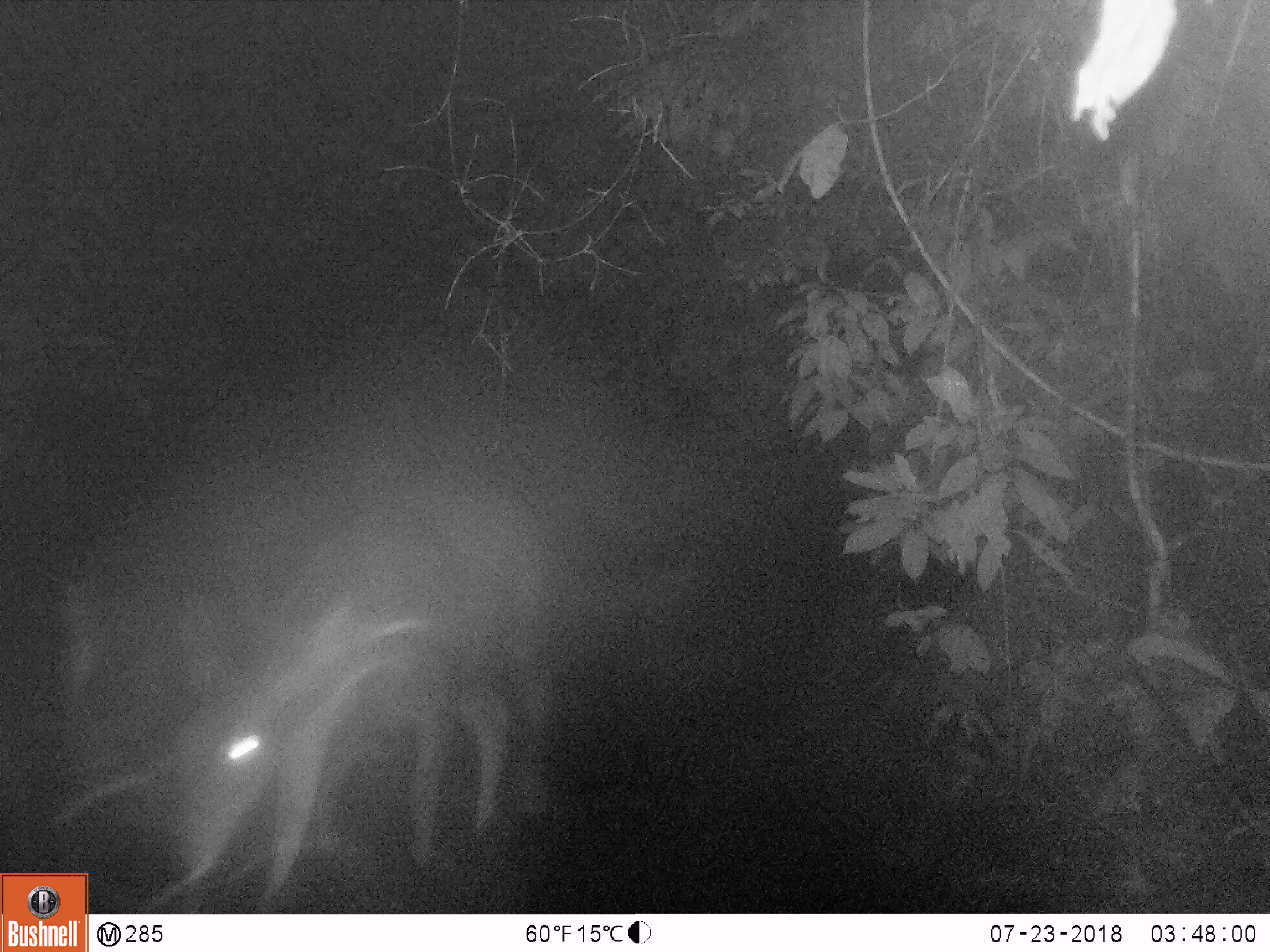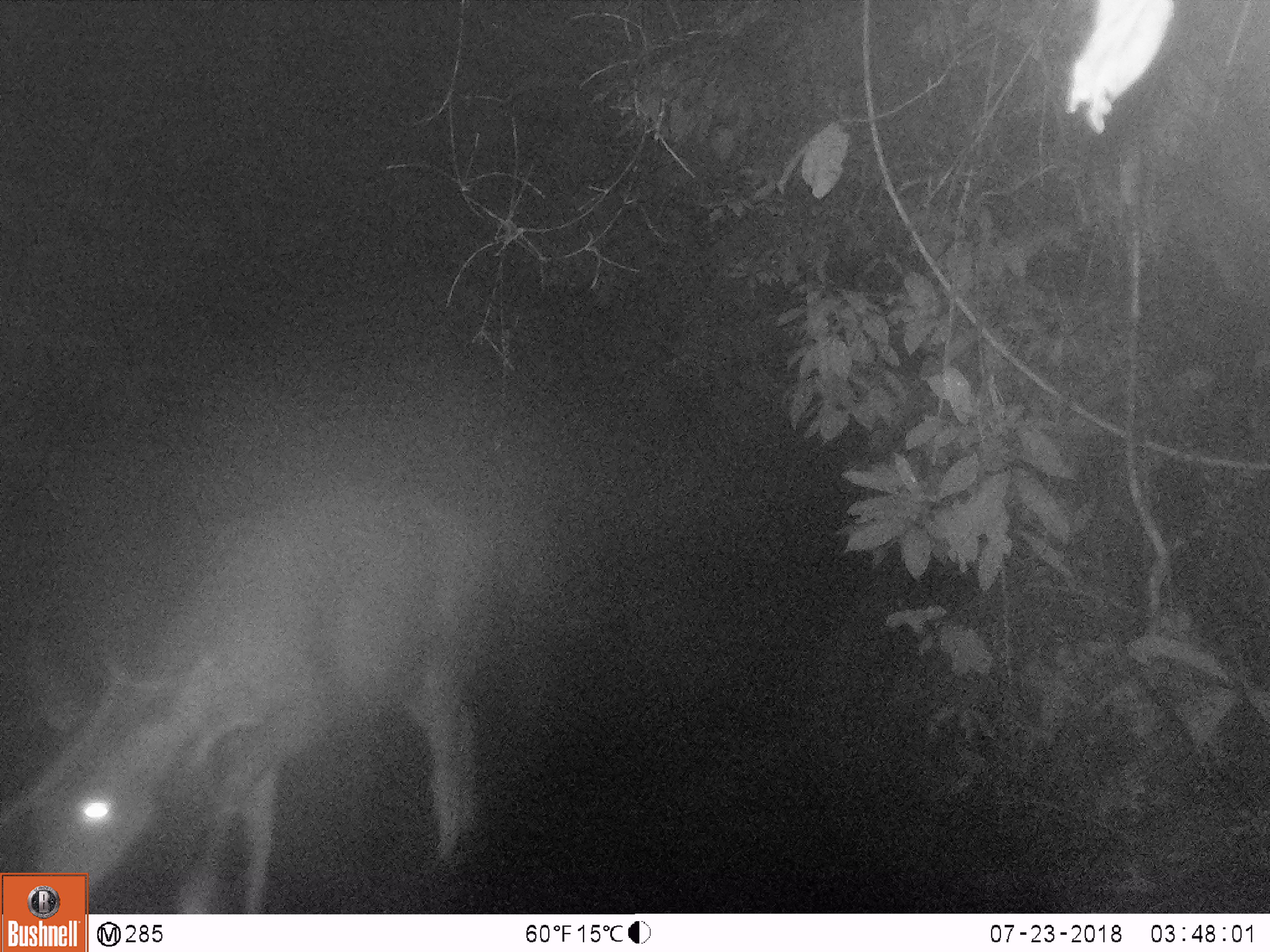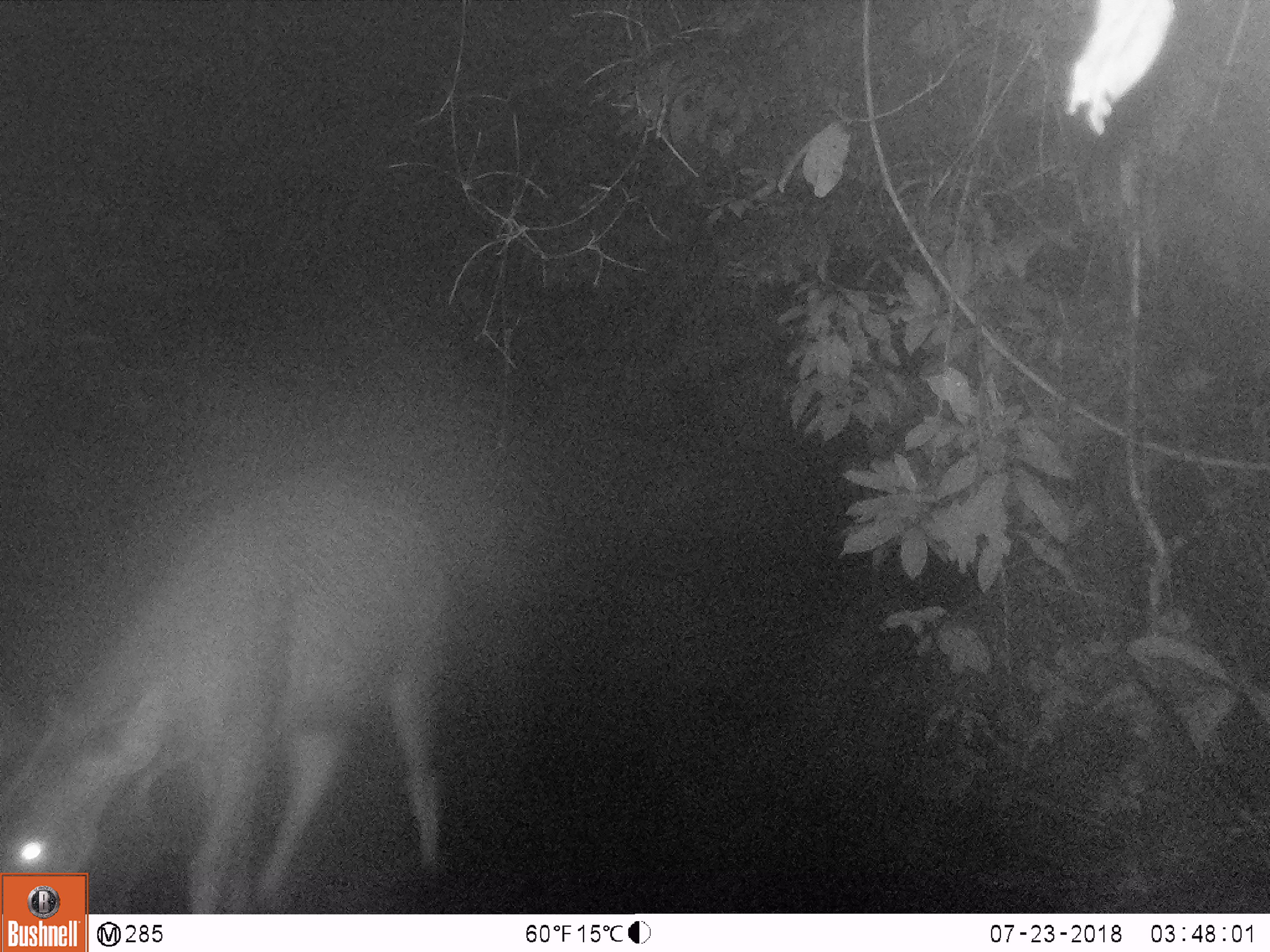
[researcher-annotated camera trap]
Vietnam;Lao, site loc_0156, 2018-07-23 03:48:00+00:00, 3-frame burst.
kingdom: Animalia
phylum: Chordata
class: Mammalia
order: Artiodactyla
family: Cervidae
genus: Rusa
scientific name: Rusa unicolor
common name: sambar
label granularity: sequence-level